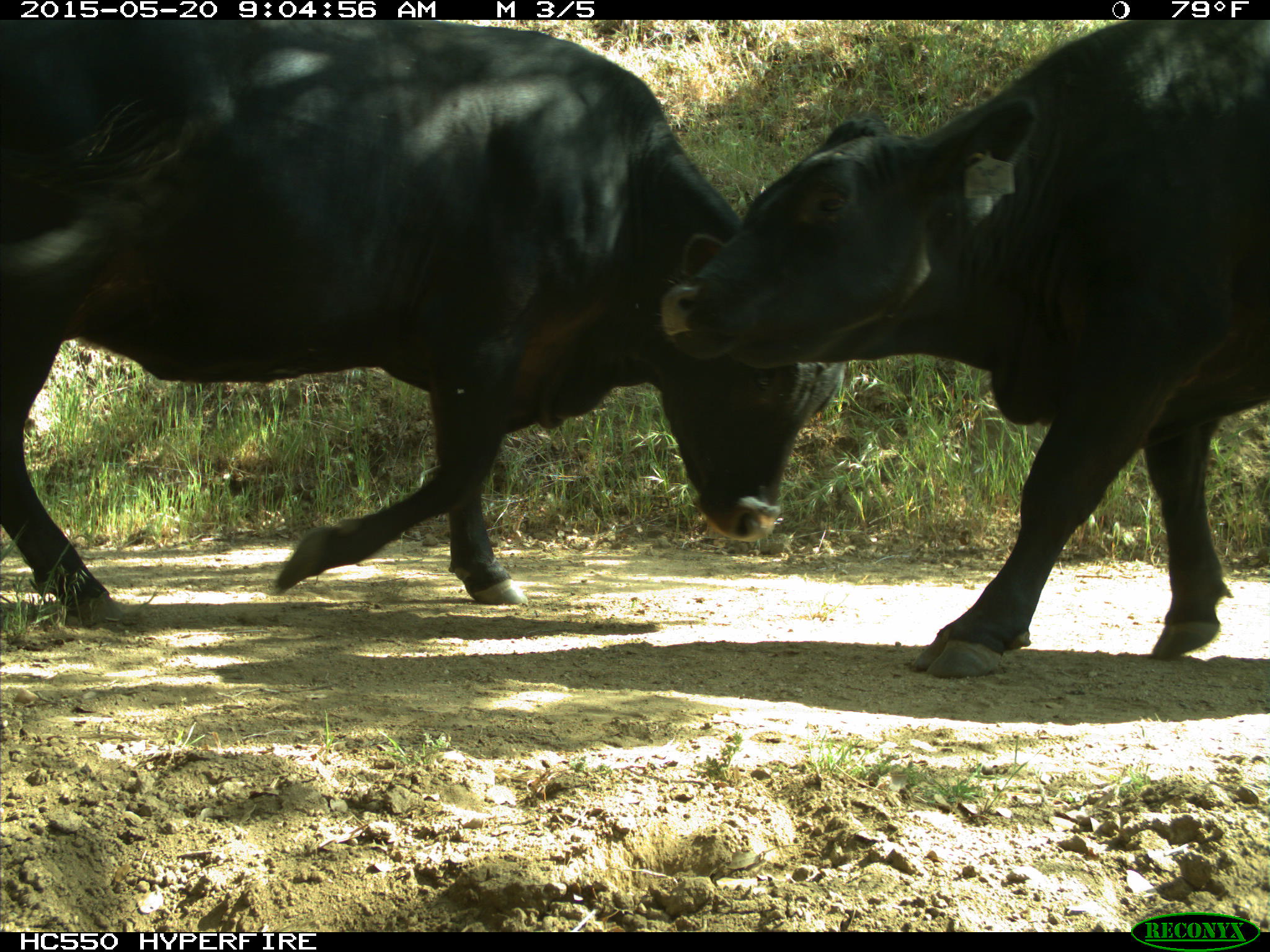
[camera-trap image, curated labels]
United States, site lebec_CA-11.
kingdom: Animalia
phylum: Chordata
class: Mammalia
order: Artiodactyla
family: Bovidae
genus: Bos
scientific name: Bos taurus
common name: domestic cow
Bos taurus (domestic cow).